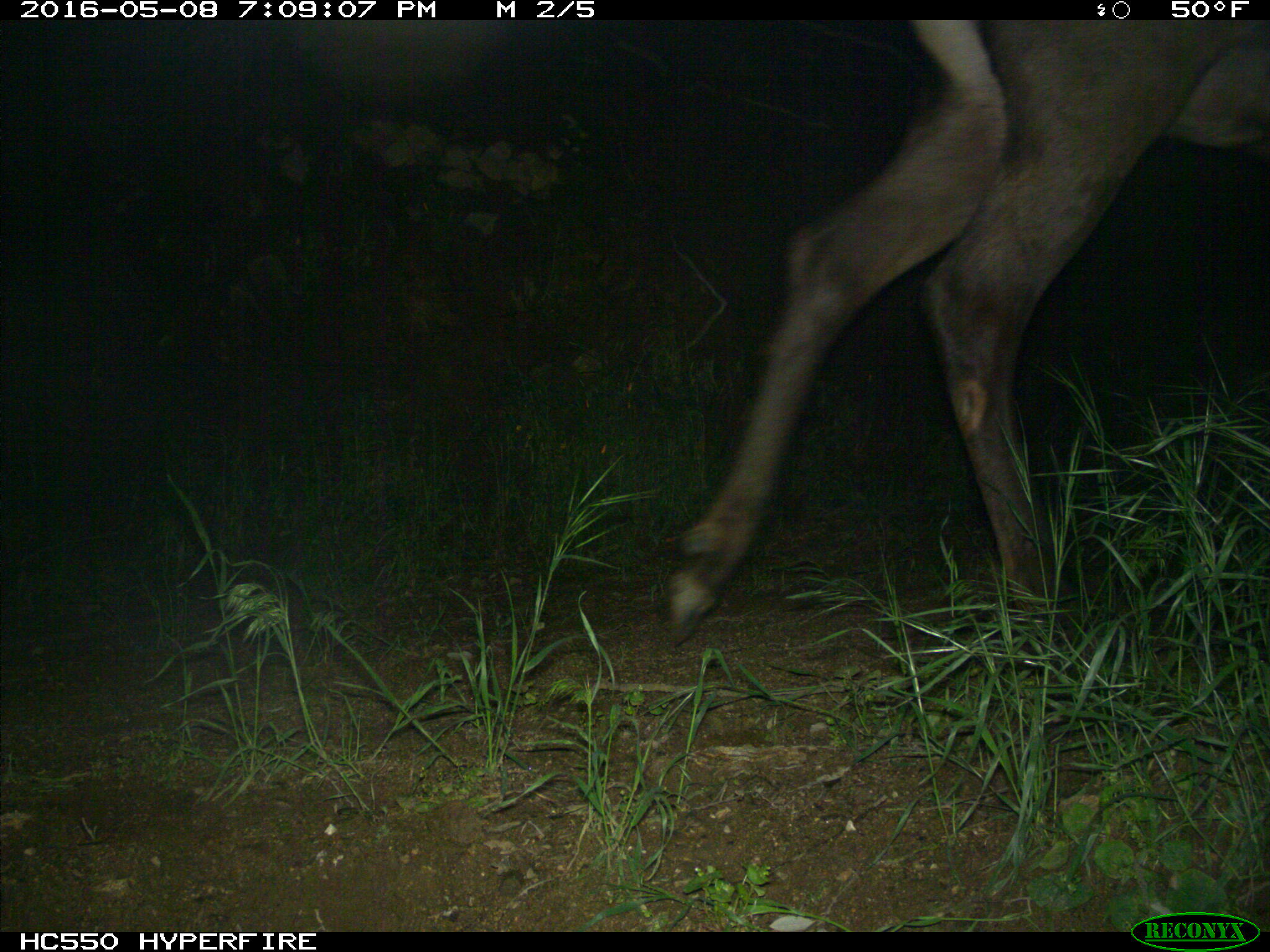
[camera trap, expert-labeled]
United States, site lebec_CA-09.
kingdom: Animalia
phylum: Chordata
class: Mammalia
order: Artiodactyla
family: Cervidae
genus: Cervus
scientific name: Cervus canadensis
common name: elk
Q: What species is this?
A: Cervus canadensis (elk).